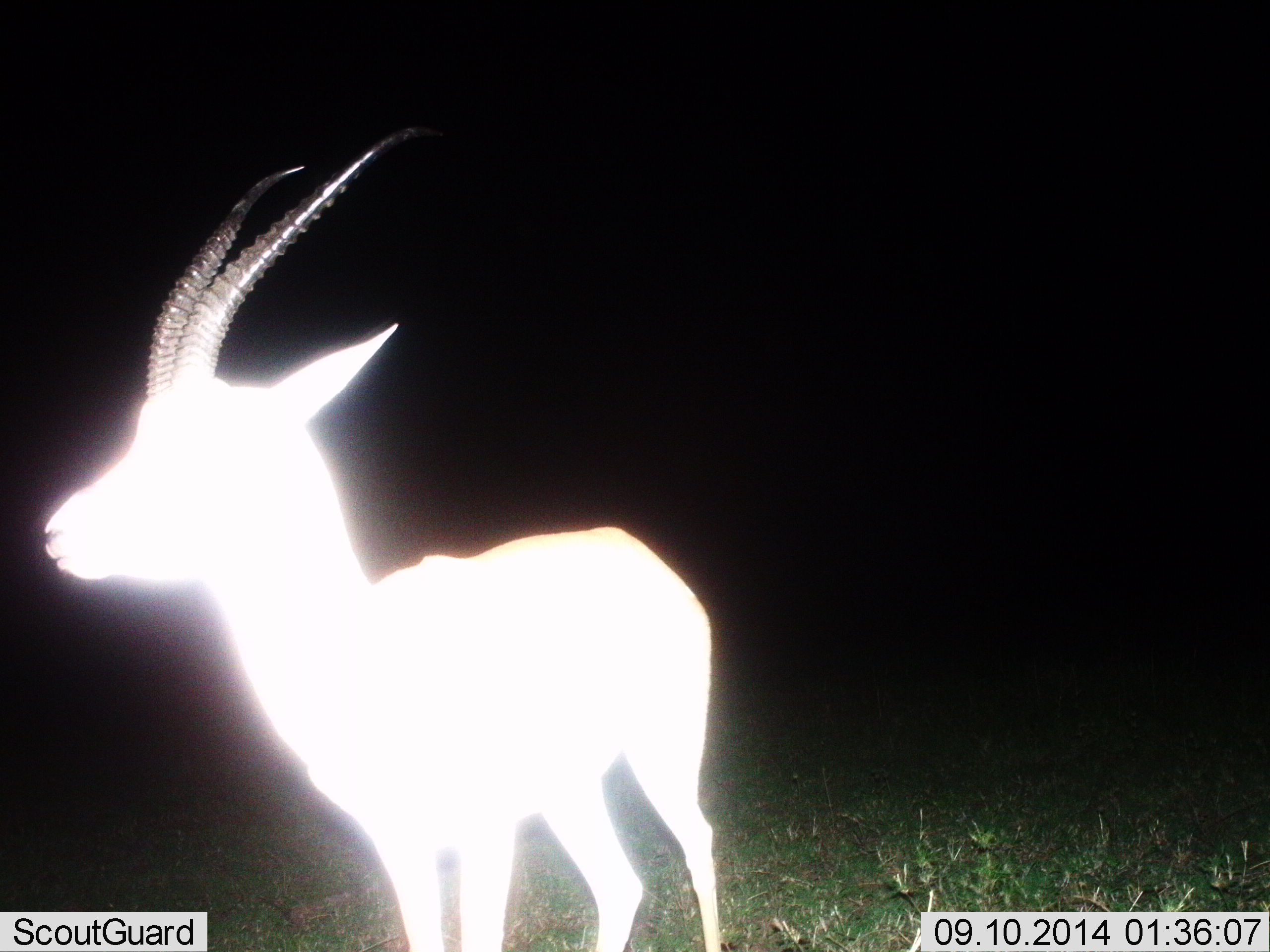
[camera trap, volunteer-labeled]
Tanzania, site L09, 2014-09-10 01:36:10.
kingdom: Animalia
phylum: Chordata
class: Mammalia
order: Artiodactyla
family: Bovidae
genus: Eudorcas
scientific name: Eudorcas thomsonii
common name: thomson's gazelle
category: gazellethomsons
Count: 1.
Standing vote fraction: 100%.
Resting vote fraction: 0%.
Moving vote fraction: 0%.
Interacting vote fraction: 0%.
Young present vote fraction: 0%.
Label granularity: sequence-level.